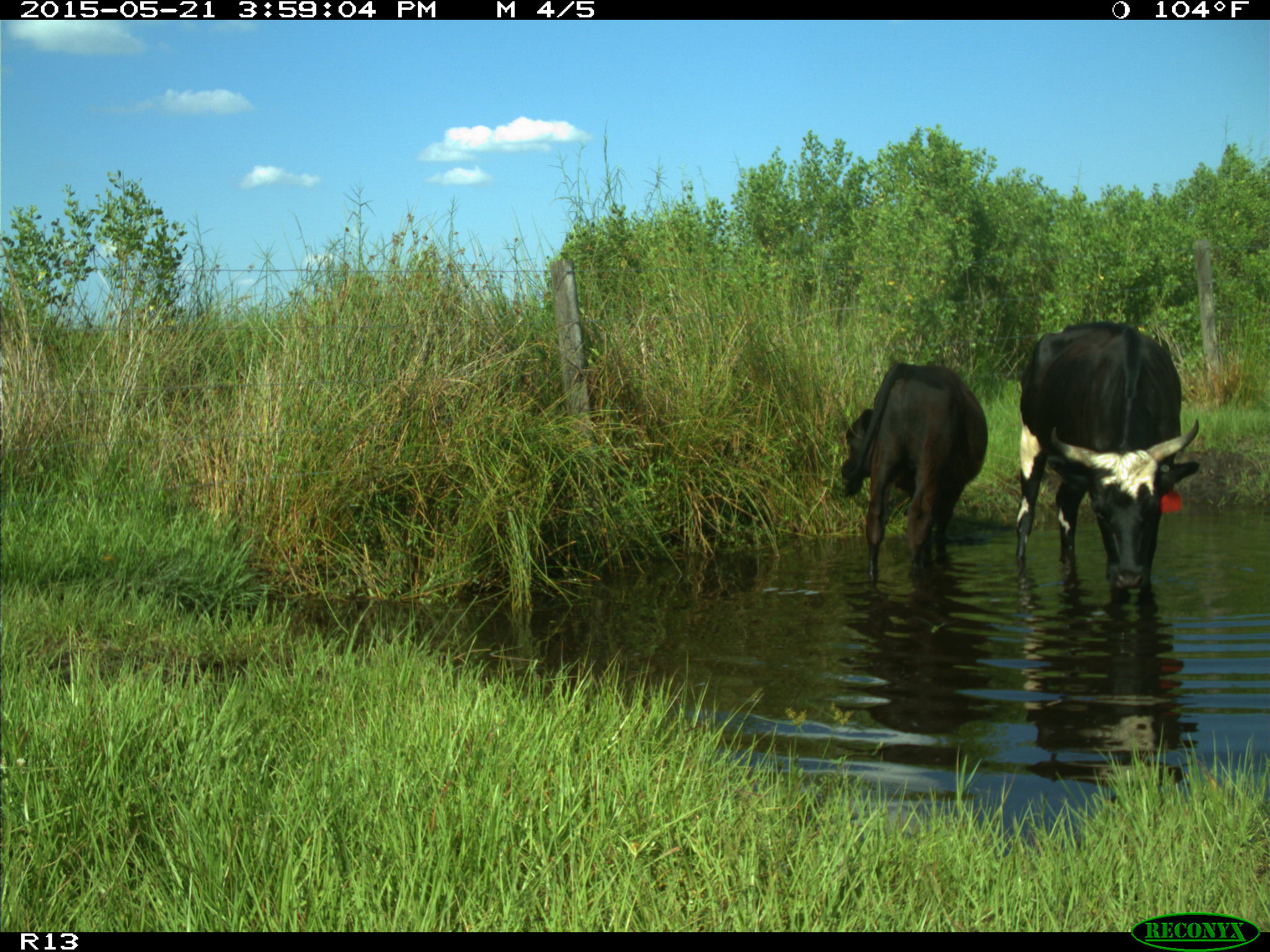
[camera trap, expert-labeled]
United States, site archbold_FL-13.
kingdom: Animalia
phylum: Chordata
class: Mammalia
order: Artiodactyla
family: Bovidae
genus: Bos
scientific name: Bos taurus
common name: domestic cow